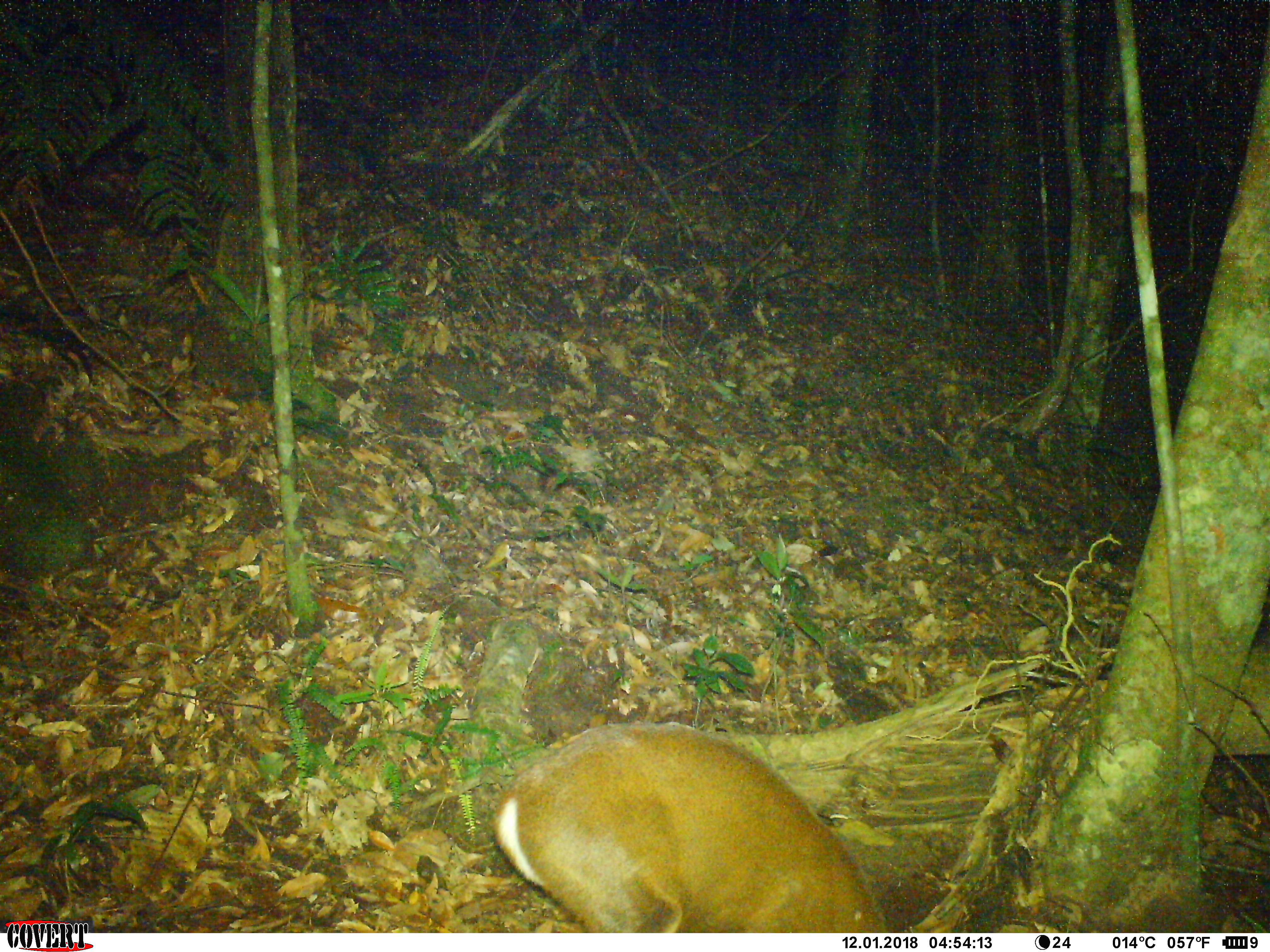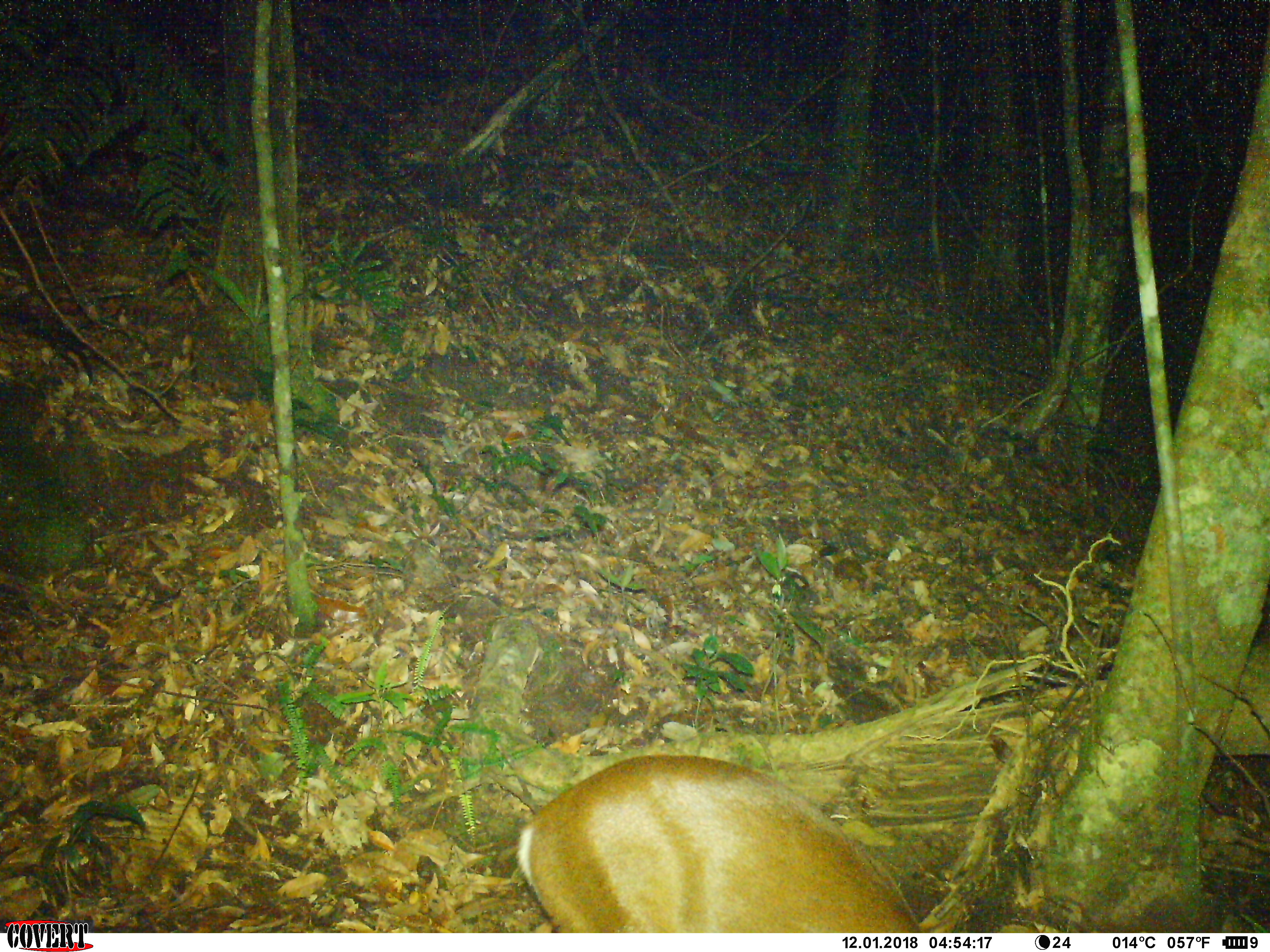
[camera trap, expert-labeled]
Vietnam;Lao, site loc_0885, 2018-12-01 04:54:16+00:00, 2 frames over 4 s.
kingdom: Animalia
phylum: Chordata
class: Mammalia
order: Artiodactyla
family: Cervidae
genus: Muntiacus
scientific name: Muntiacus rooseveltorum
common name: roosevelt's muntjac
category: roosevelts muntjac group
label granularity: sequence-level